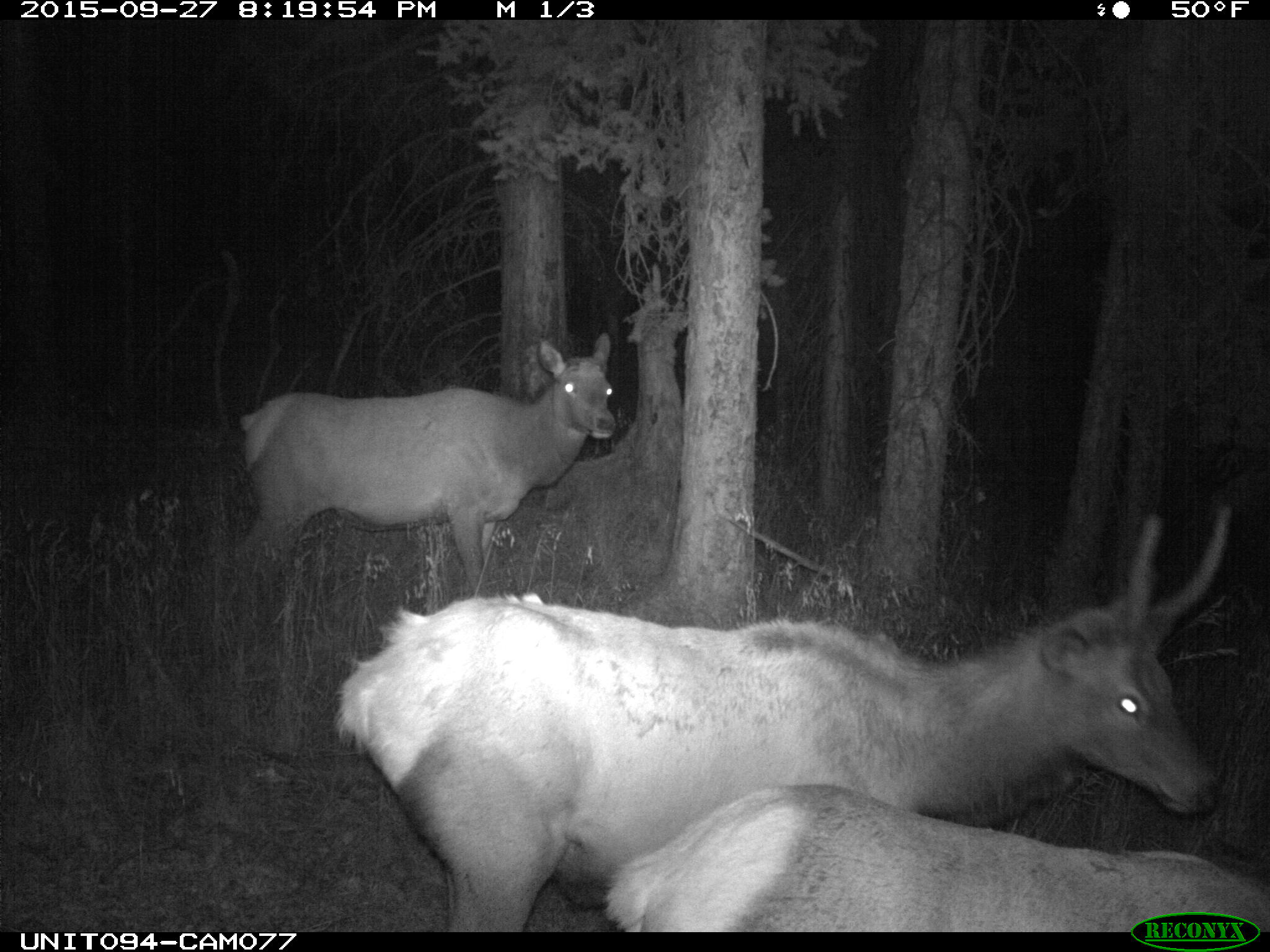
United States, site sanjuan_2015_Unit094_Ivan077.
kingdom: Animalia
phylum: Chordata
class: Mammalia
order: Artiodactyla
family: Cervidae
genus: Cervus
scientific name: Cervus elaphus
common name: red deer